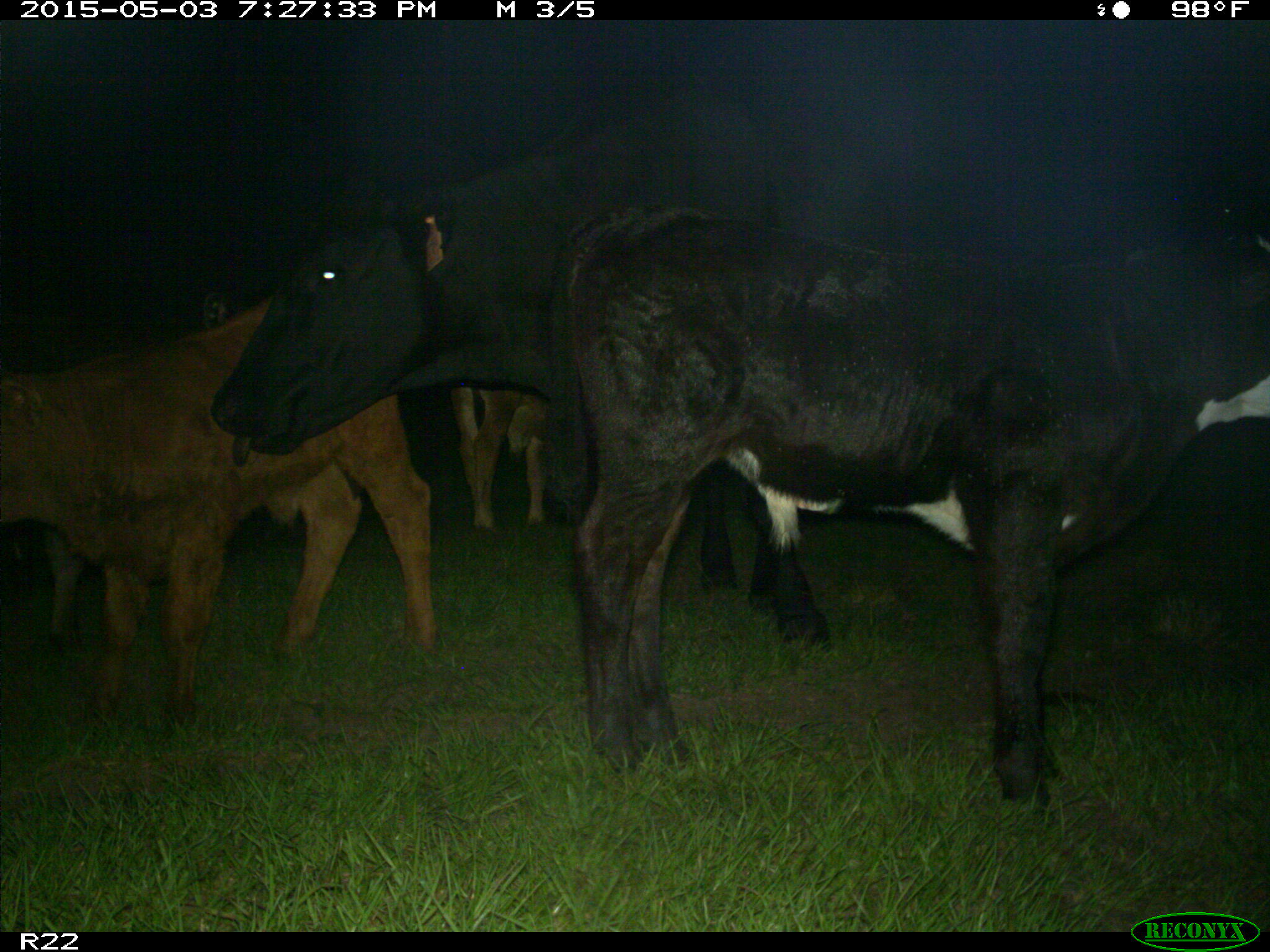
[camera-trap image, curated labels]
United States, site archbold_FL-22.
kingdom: Animalia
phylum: Chordata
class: Mammalia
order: Artiodactyla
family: Bovidae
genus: Bos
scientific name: Bos taurus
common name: domestic cow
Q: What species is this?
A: Bos taurus (domestic cow).